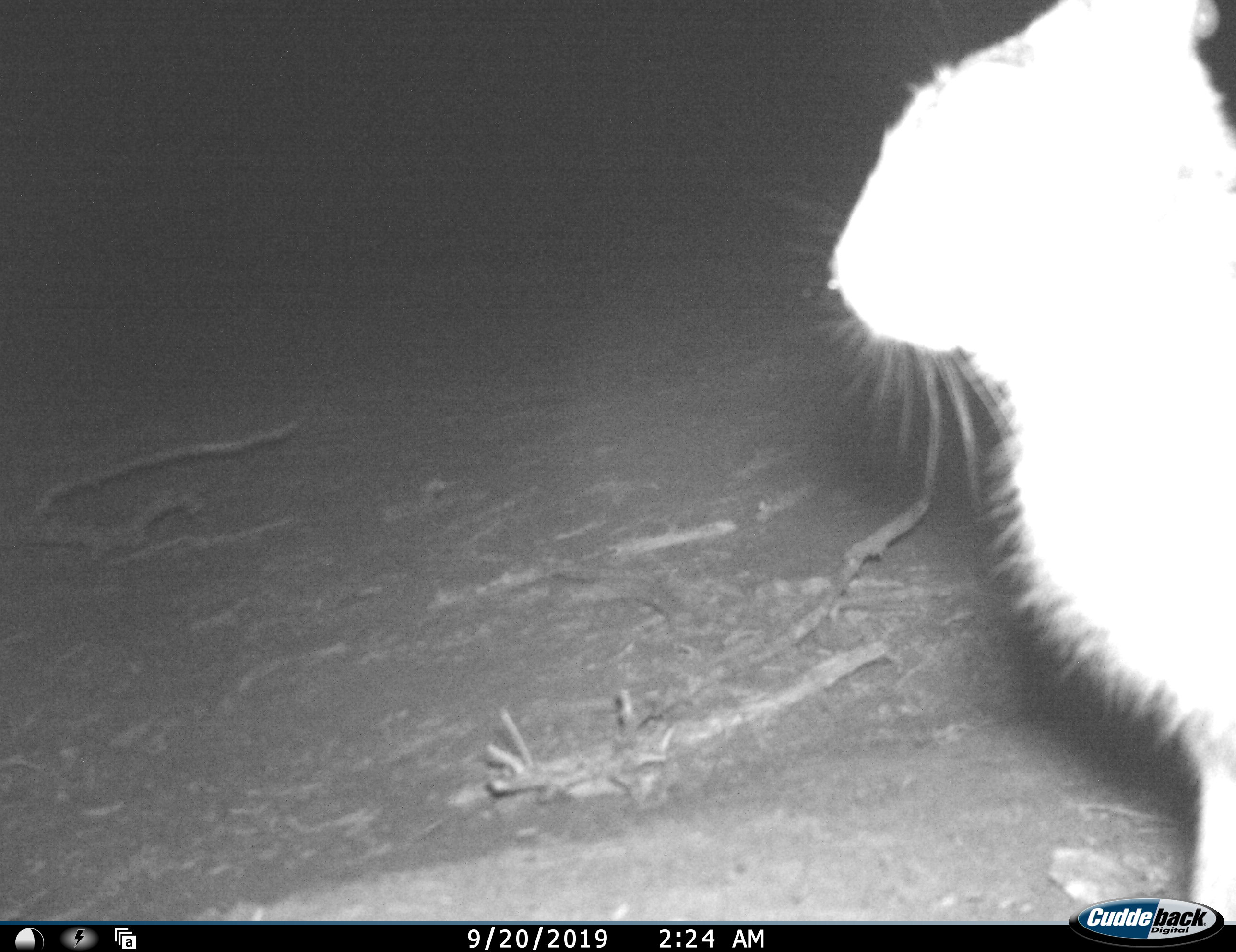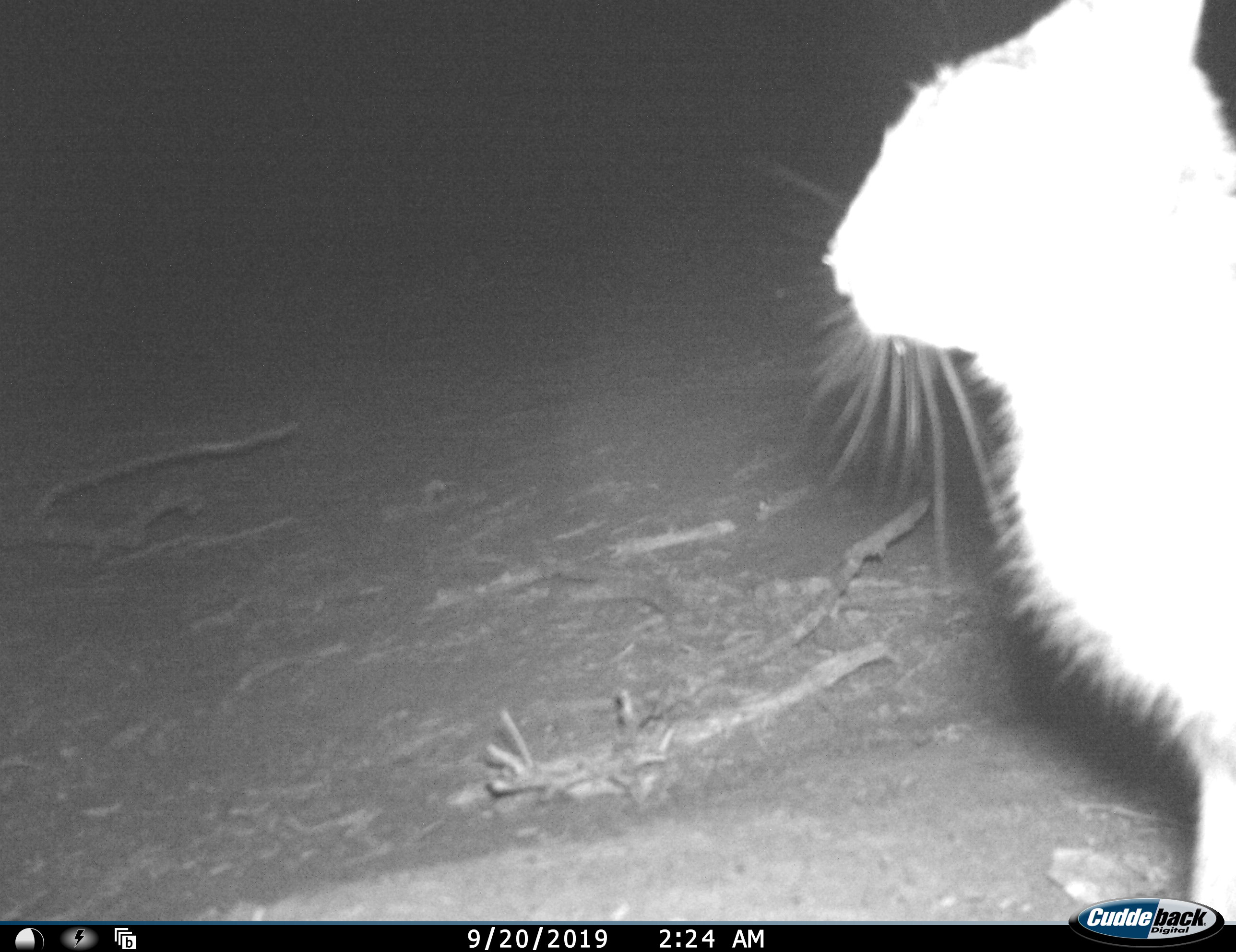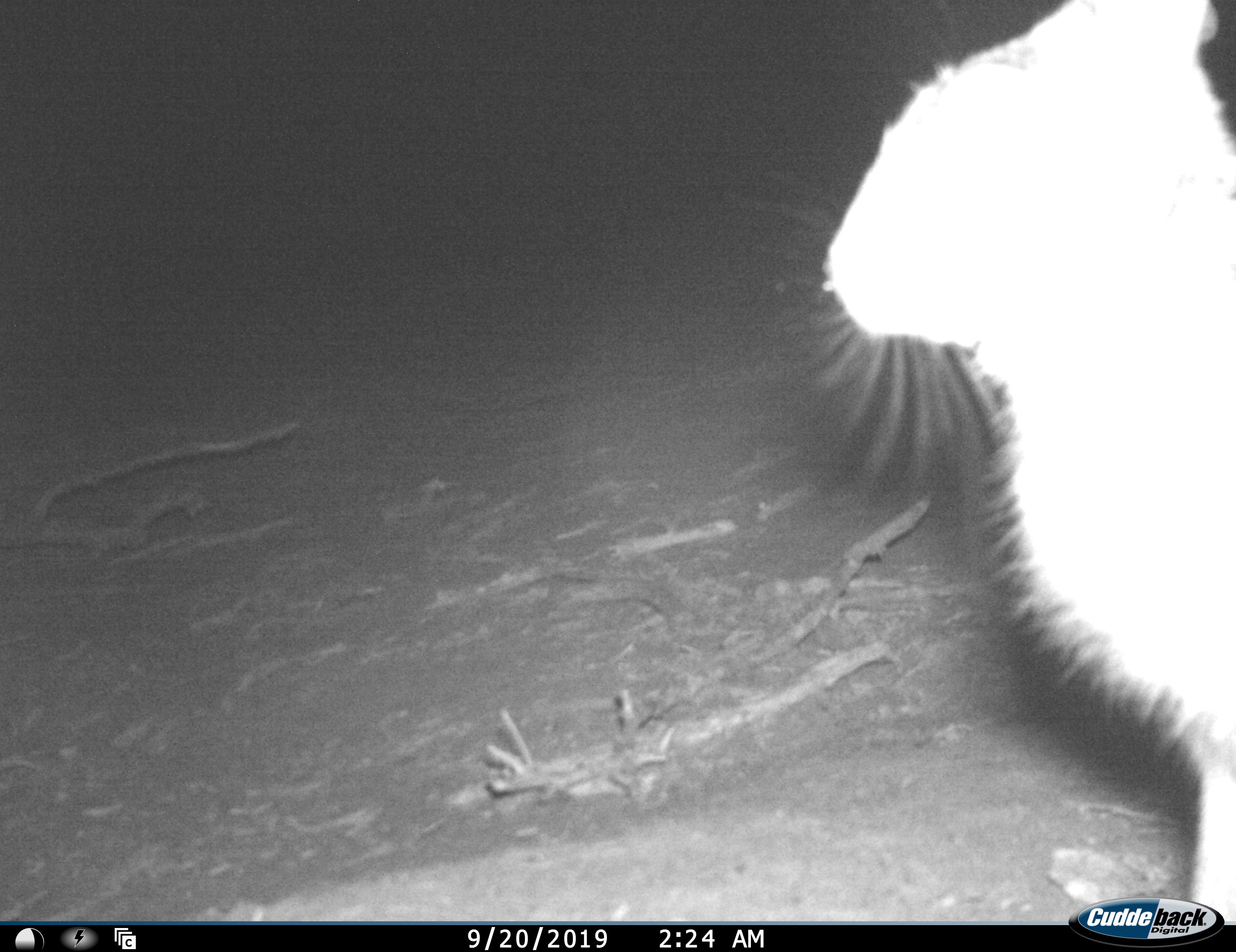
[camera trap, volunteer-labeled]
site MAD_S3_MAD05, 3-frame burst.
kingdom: Animalia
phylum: Chordata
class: Mammalia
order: Lagomorpha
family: Leporidae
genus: Lepus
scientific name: Lepus capensis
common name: cape hare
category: harecape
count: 1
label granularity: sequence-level